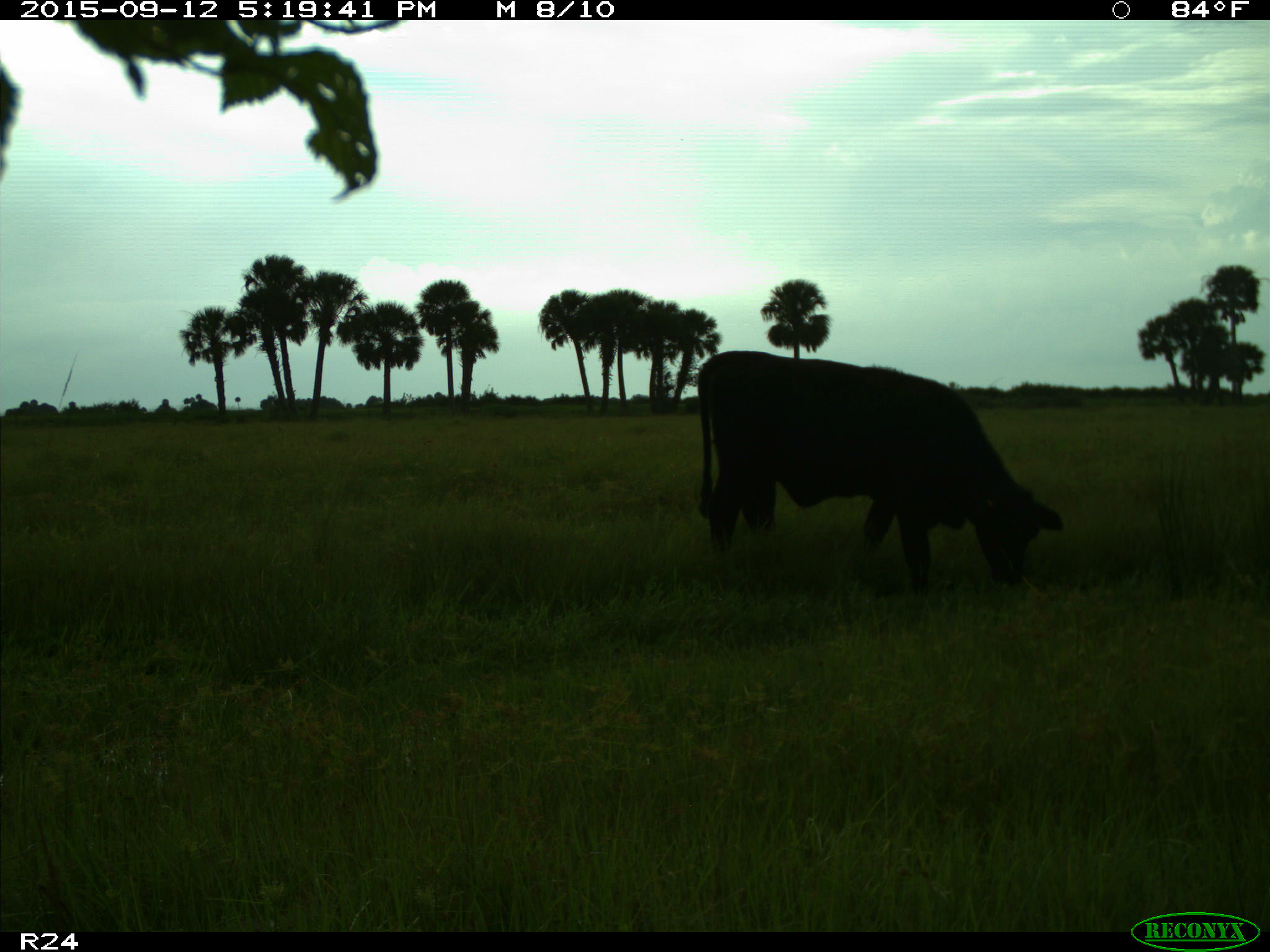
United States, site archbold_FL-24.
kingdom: Animalia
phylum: Chordata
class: Mammalia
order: Artiodactyla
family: Bovidae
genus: Bos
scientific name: Bos taurus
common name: domestic cow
Bos taurus (domestic cow).